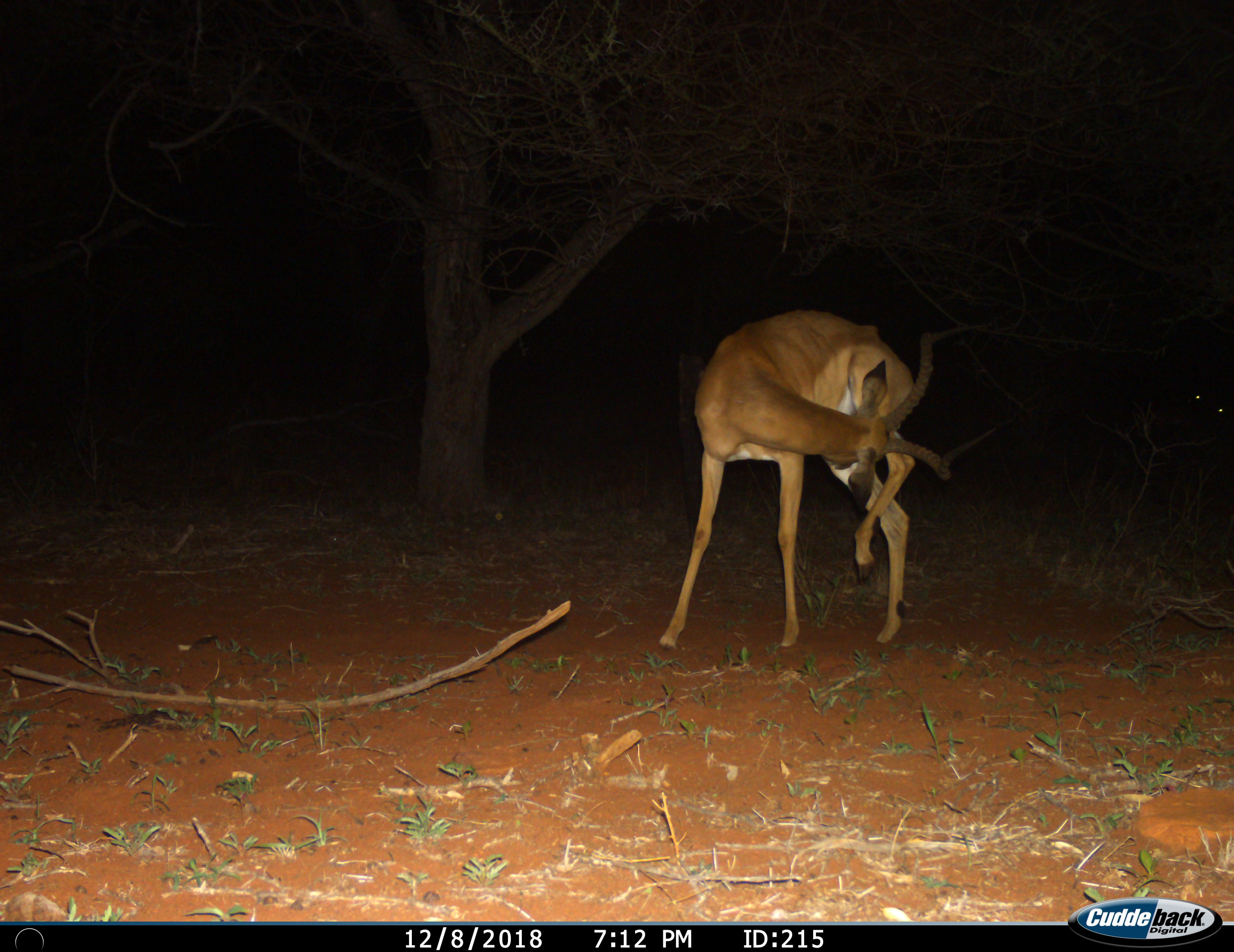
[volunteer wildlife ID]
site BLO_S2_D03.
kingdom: Animalia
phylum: Chordata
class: Mammalia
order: Artiodactyla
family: Bovidae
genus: Aepyceros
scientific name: Aepyceros melampus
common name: impala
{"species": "impala (Aepyceros melampus)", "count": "1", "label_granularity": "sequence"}